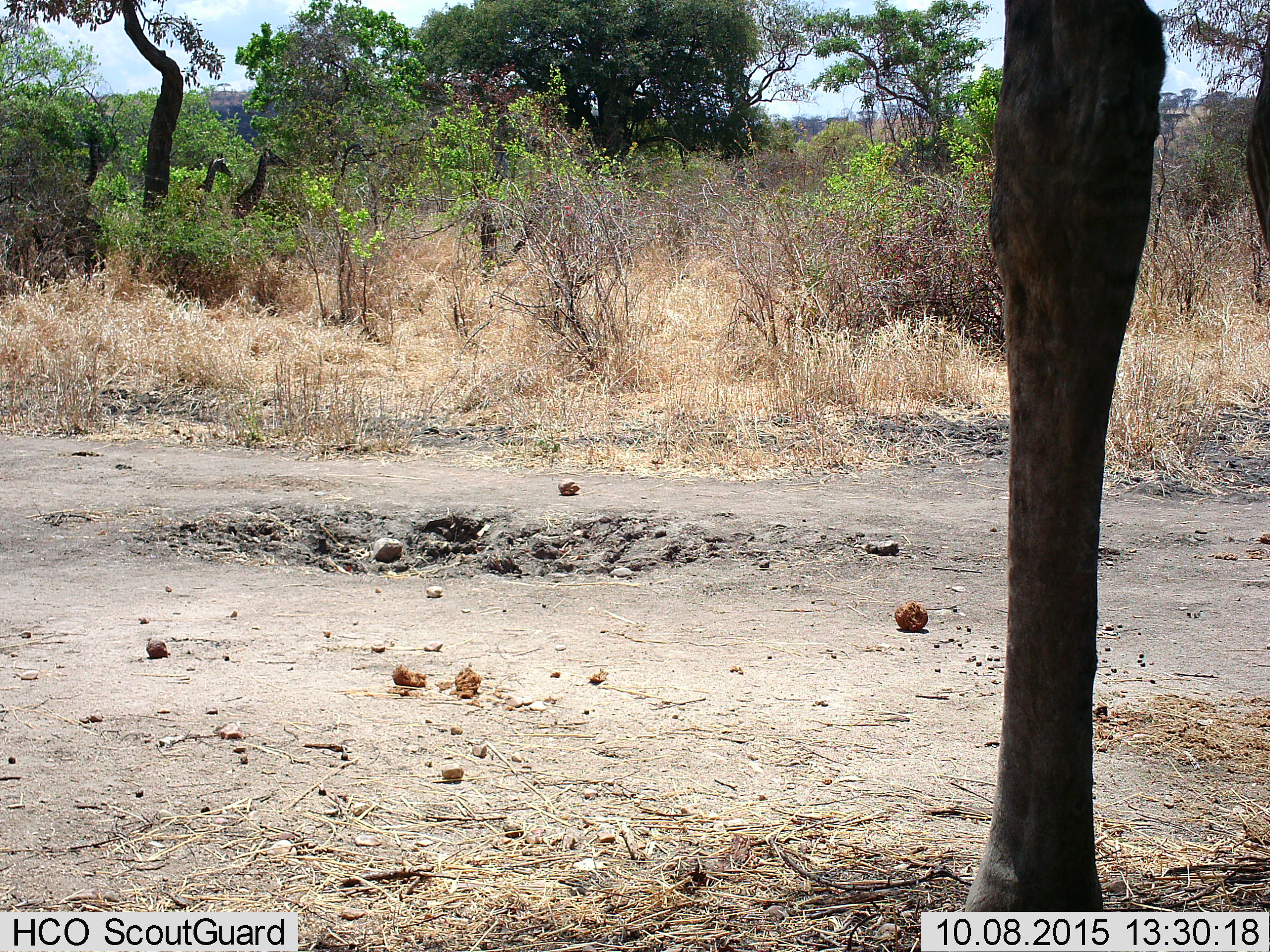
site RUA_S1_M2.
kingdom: Animalia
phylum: Chordata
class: Mammalia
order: Artiodactyla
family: Giraffidae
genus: Giraffa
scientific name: Giraffa camelopardalis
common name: giraffe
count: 3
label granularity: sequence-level